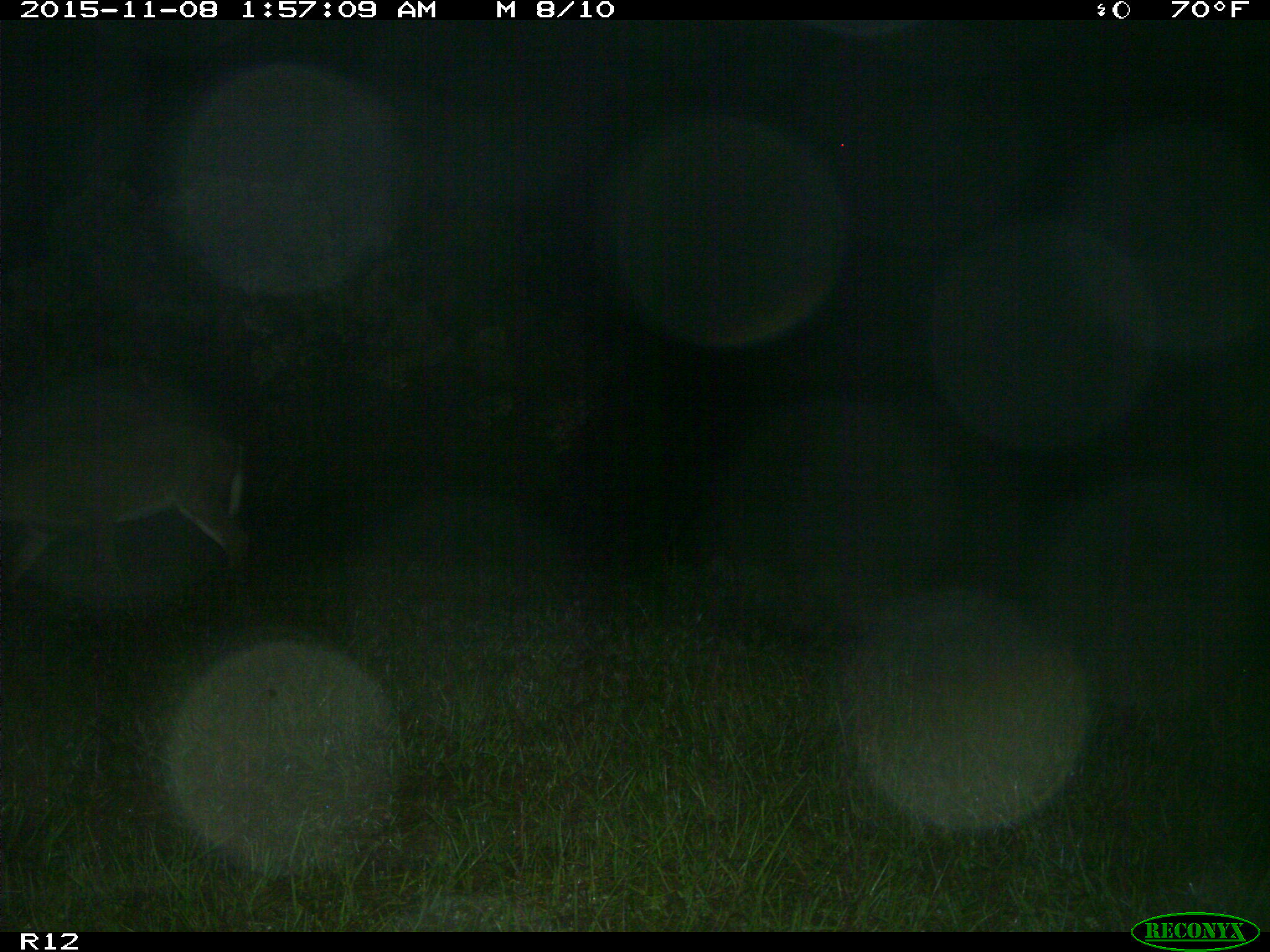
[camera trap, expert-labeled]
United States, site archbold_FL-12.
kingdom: Animalia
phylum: Chordata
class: Mammalia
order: Artiodactyla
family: Cervidae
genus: Odocoileus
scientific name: Odocoileus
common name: deer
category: unidentified deer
Unidentified deer (deer) (Odocoileus).